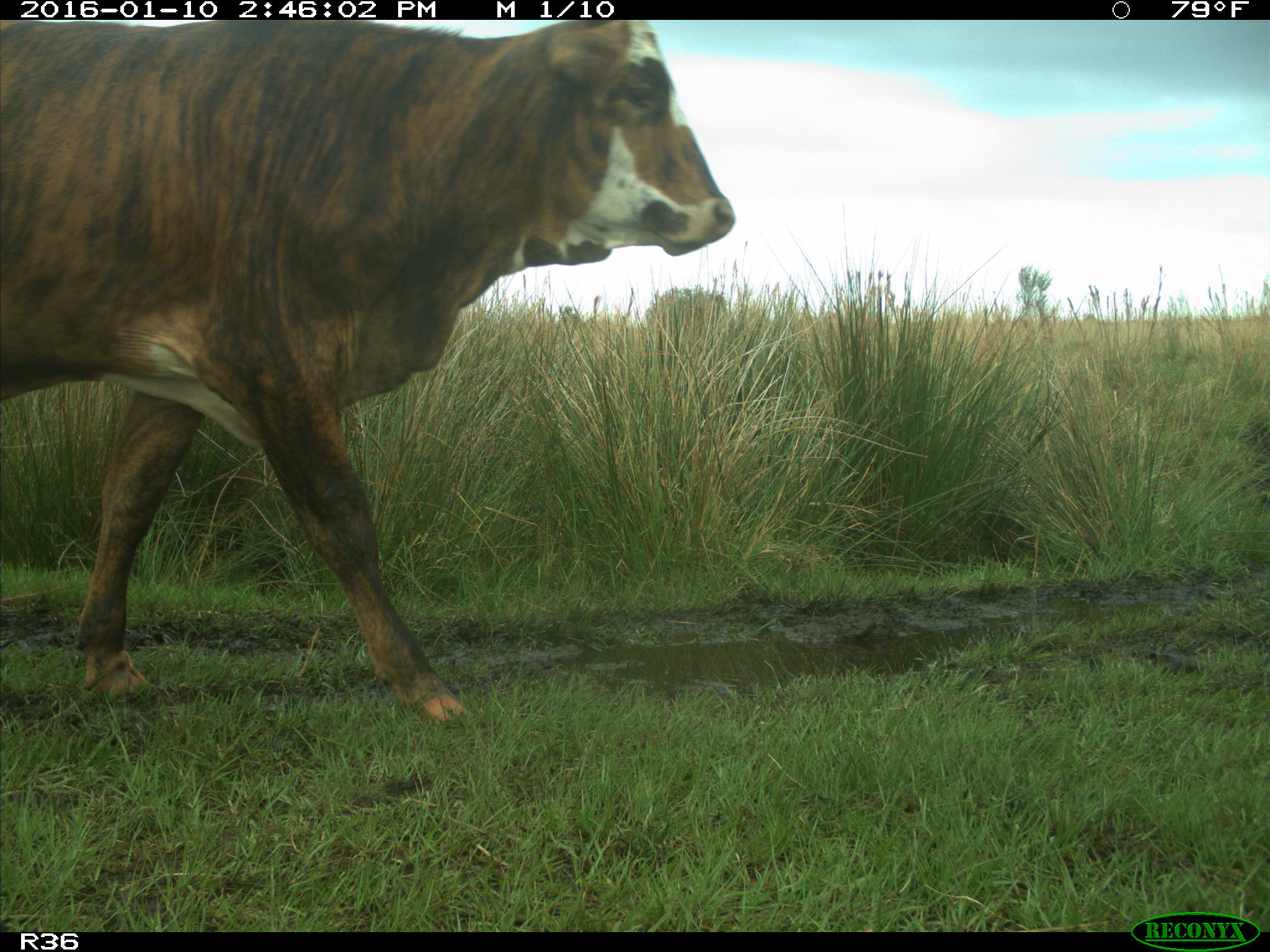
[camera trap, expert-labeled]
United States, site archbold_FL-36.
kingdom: Animalia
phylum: Chordata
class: Mammalia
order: Artiodactyla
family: Bovidae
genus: Bos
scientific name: Bos taurus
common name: domestic cow